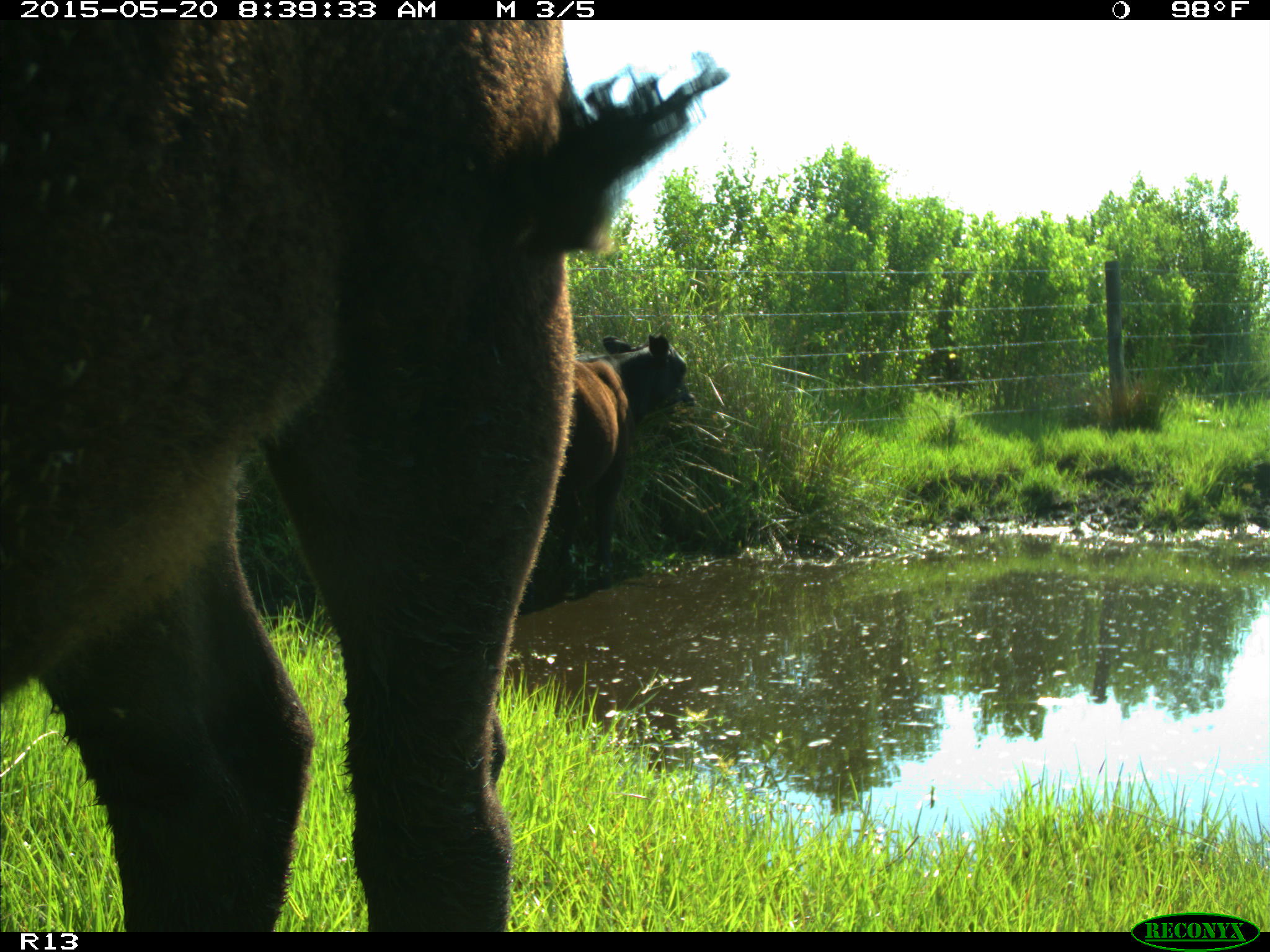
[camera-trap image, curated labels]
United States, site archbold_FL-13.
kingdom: Animalia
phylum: Chordata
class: Mammalia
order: Artiodactyla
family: Bovidae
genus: Bos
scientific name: Bos taurus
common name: domestic cow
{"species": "Bos taurus (domestic cow)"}